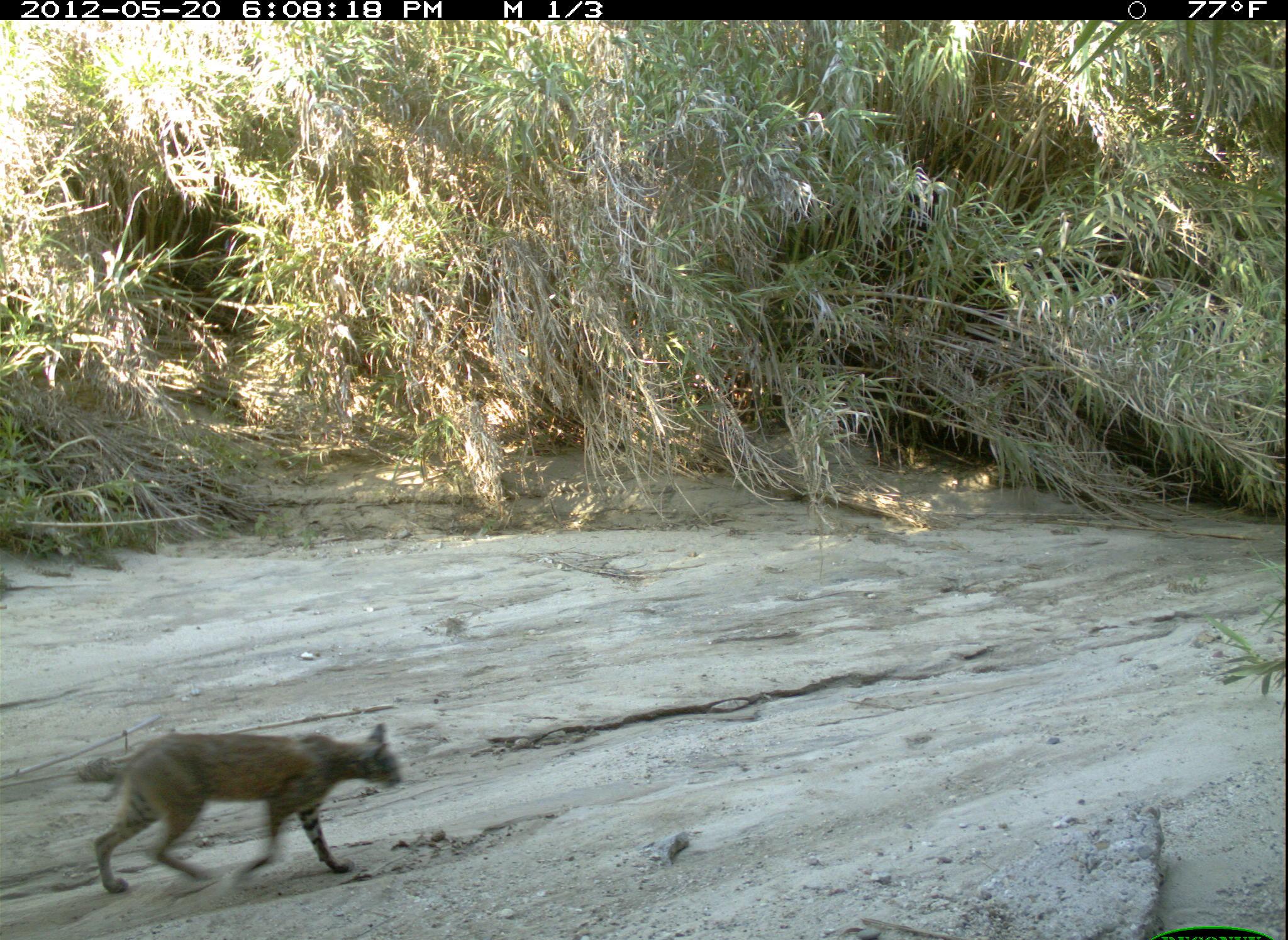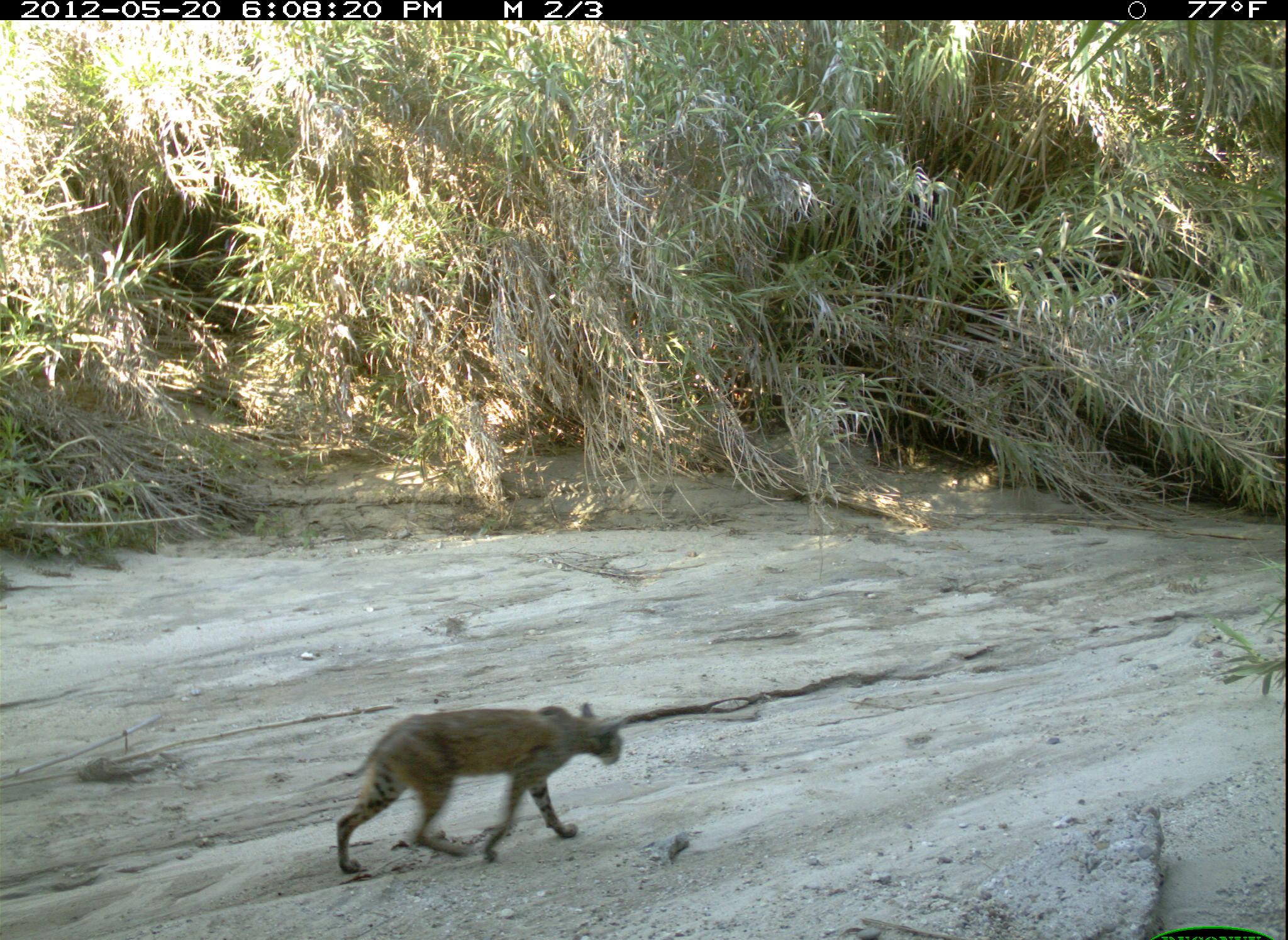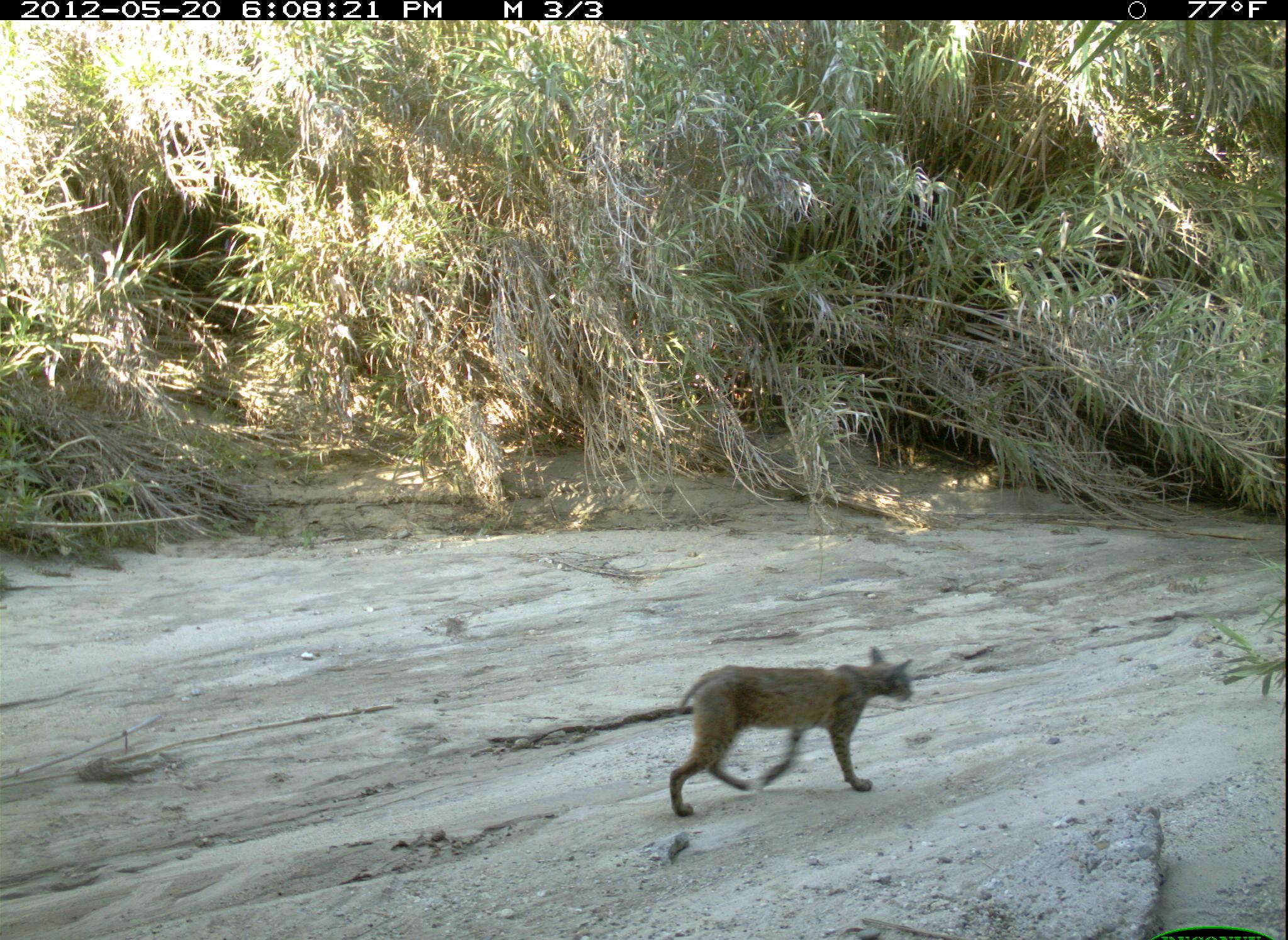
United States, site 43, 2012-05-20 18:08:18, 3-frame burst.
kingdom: Animalia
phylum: Chordata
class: Mammalia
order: Carnivora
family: Felidae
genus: Lynx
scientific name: Lynx rufus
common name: bobcat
Bobcat (Lynx rufus).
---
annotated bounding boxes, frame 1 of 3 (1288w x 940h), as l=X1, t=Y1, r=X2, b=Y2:
bobcat: l=76, t=714, r=415, b=899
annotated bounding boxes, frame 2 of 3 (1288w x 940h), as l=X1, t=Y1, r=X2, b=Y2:
bobcat: l=304, t=688, r=634, b=876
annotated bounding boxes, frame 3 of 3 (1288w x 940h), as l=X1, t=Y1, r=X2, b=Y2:
bobcat: l=658, t=644, r=923, b=833